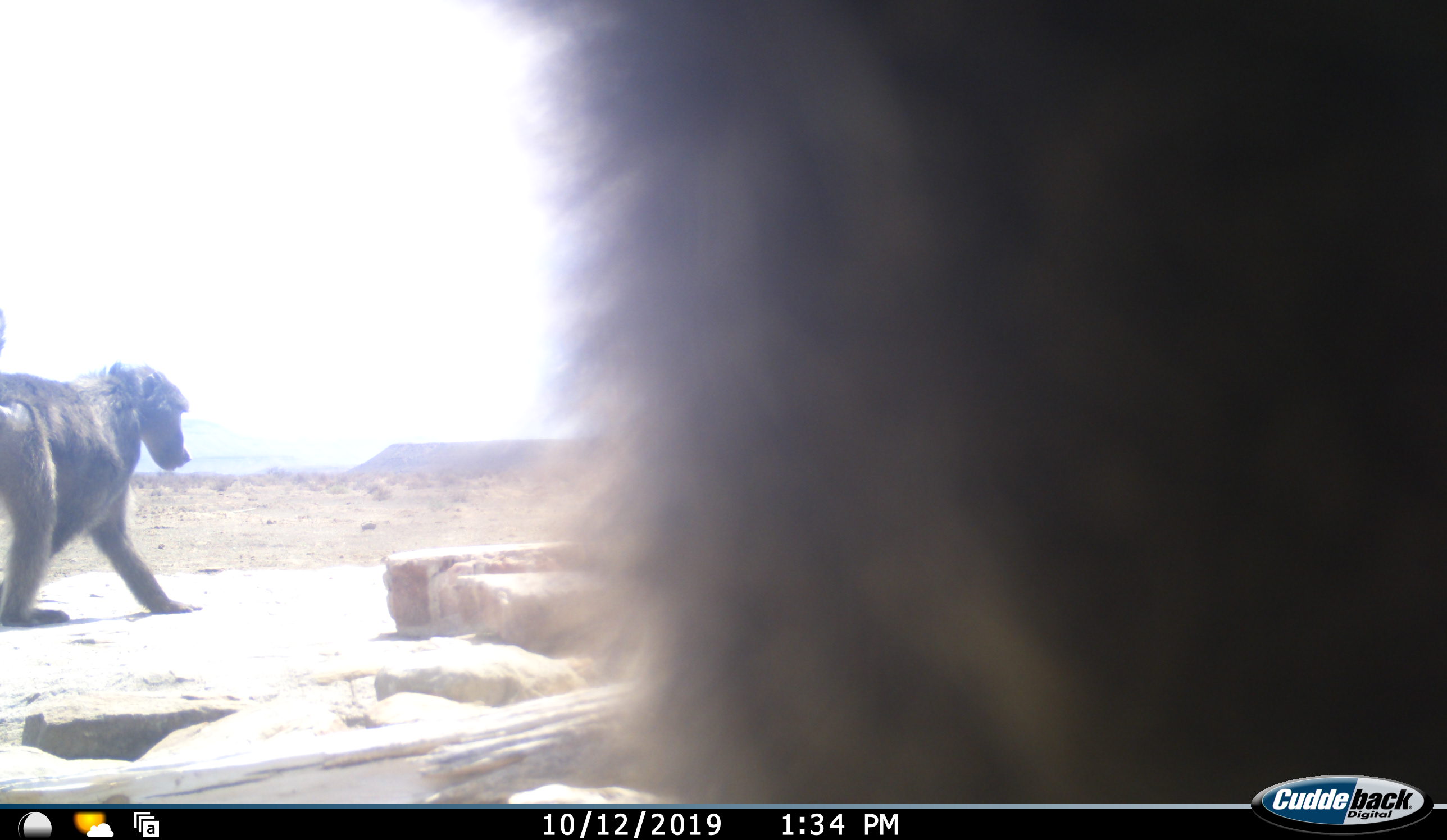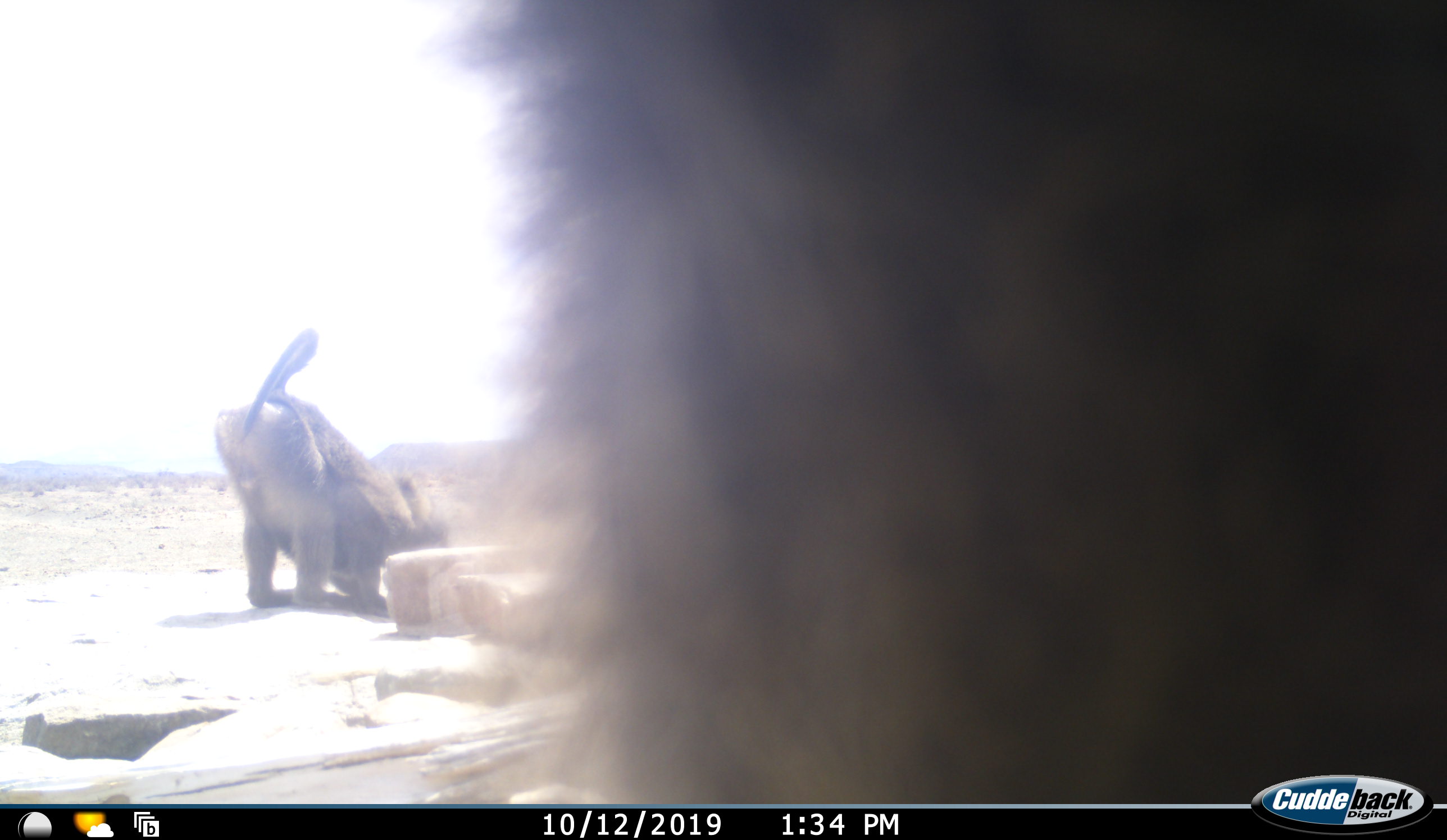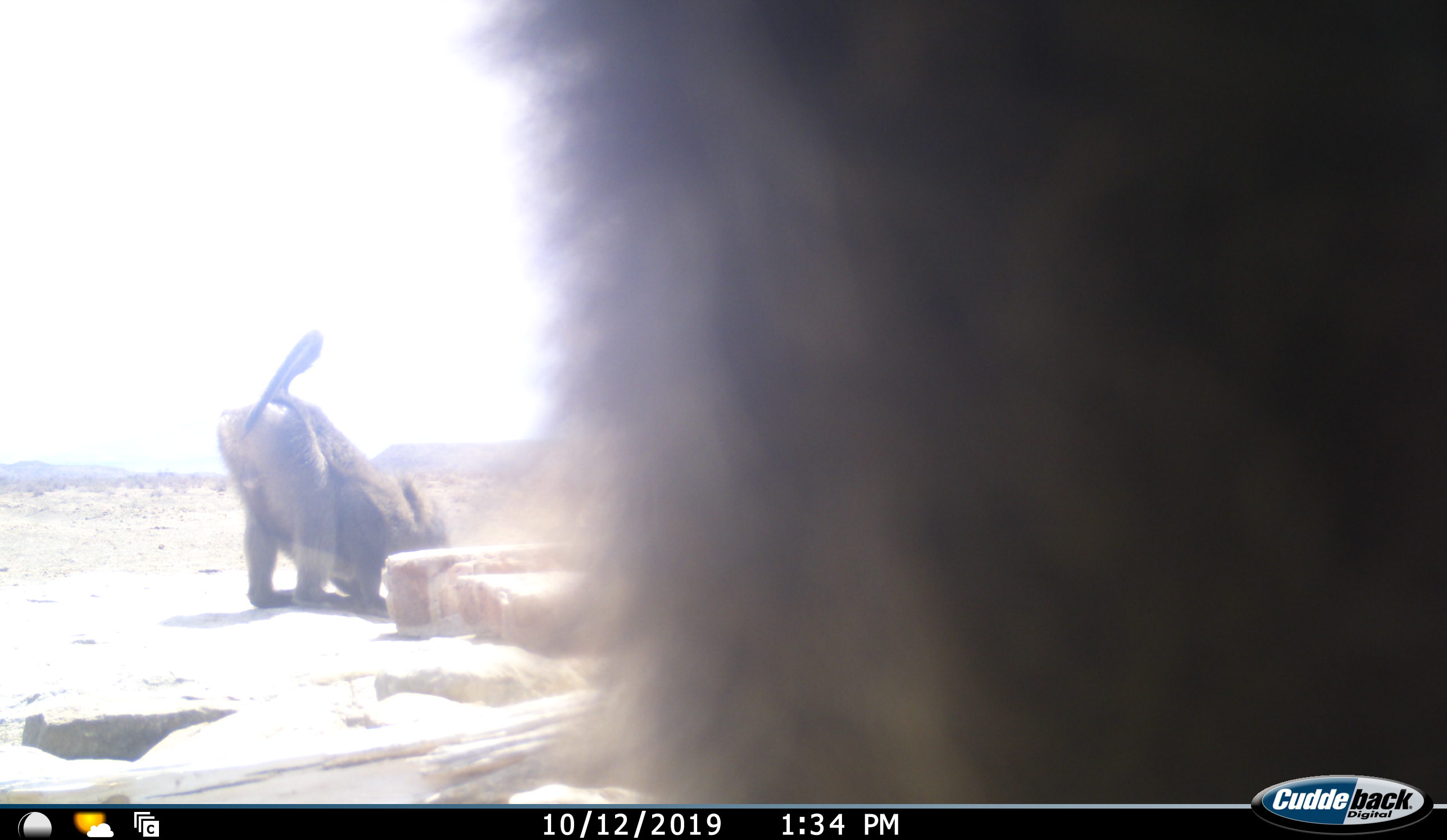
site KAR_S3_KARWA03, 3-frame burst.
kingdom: Animalia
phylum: Chordata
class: Mammalia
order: Primates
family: Cercopithecidae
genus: Papio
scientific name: Papio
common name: baboon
Baboon (Papio), count 2. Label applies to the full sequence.